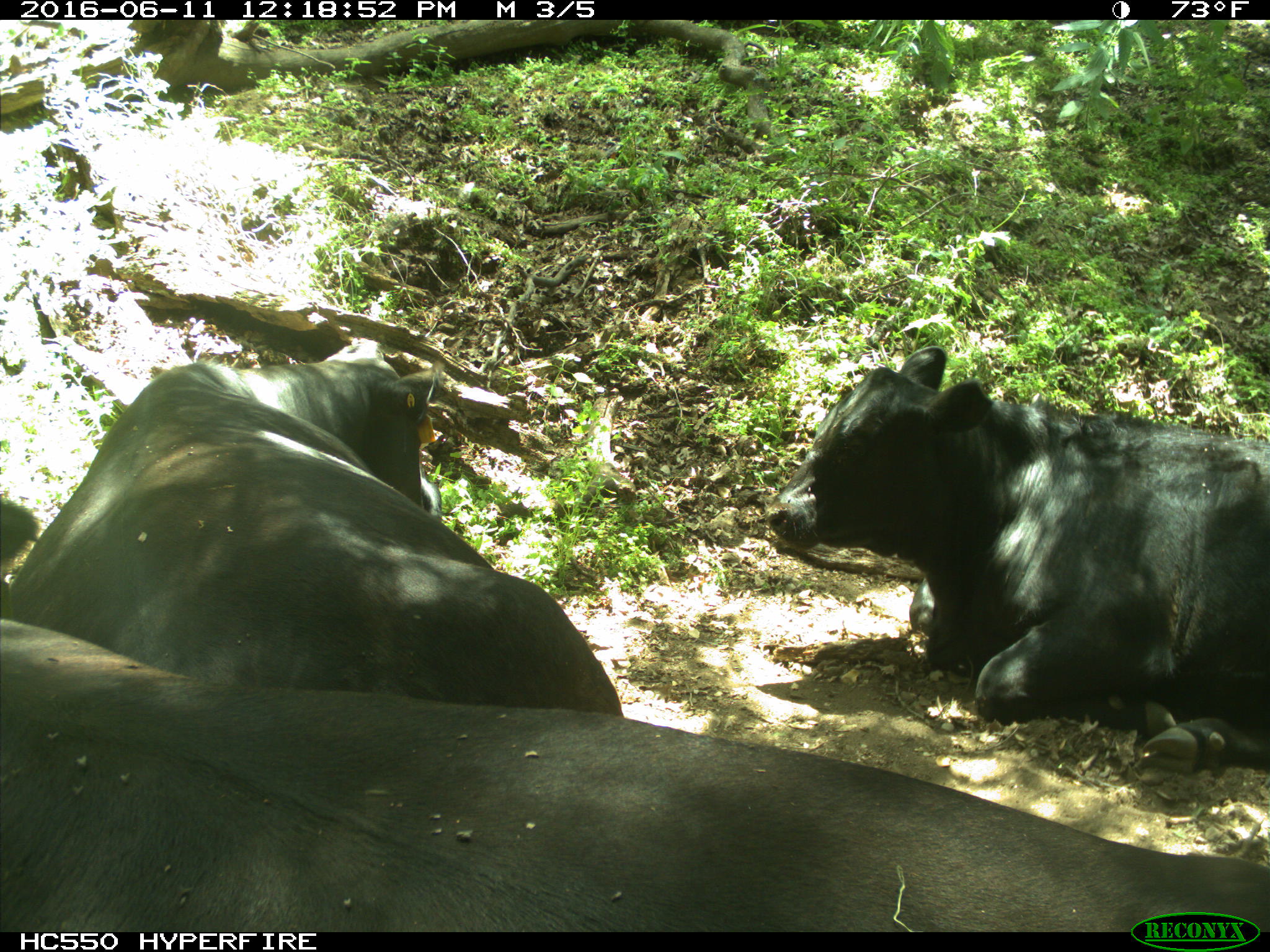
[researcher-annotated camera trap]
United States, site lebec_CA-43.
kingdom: Animalia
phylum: Chordata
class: Mammalia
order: Artiodactyla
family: Bovidae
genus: Bos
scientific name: Bos taurus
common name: domestic cow